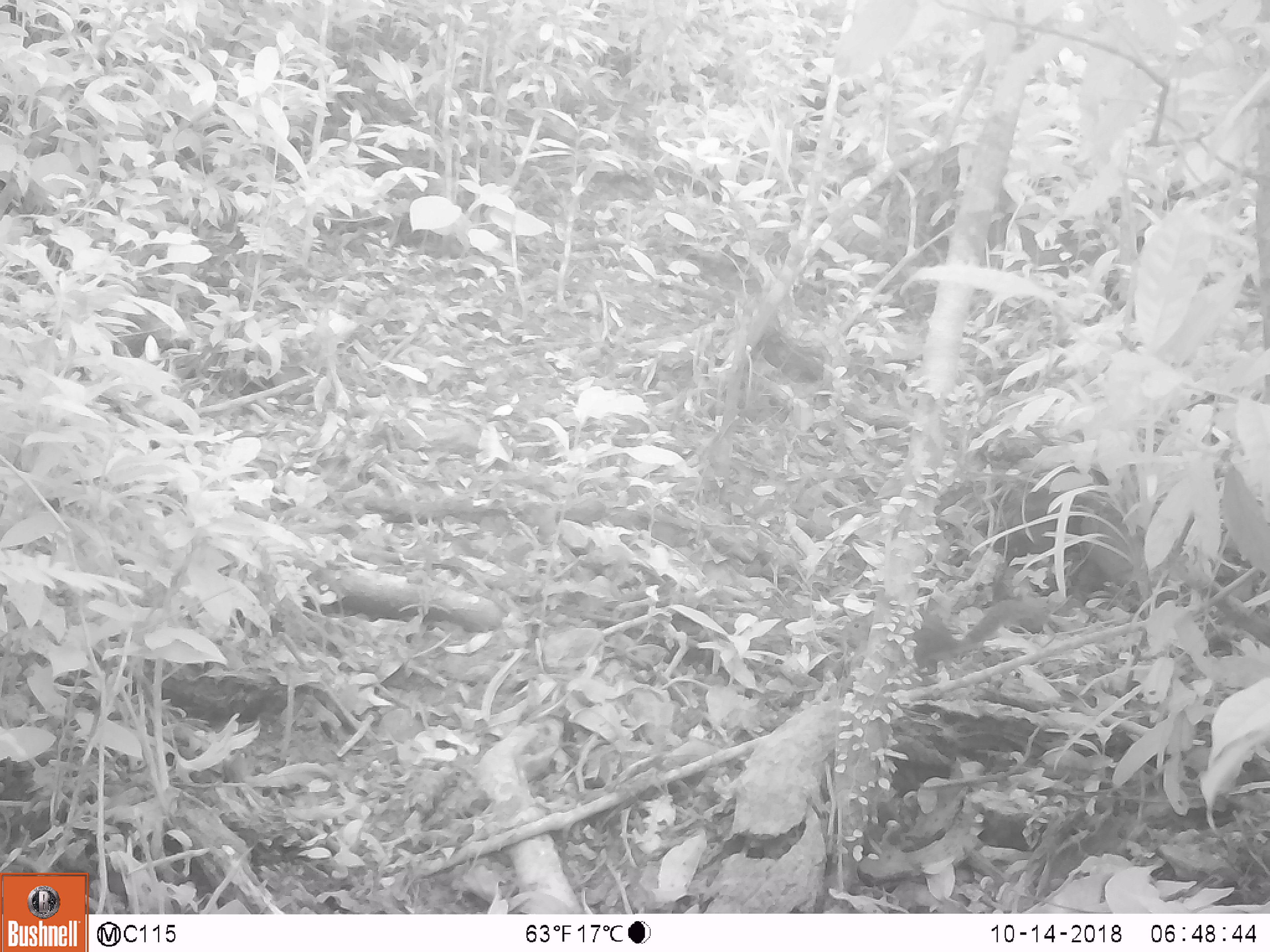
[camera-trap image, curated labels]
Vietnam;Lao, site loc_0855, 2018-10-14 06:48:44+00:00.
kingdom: Animalia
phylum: Chordata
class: Mammalia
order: Rodentia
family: Sciuridae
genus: Dremomys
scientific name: Dremomys rufigenis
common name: red-cheeked squirrel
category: red cheeked squirrel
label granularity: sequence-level